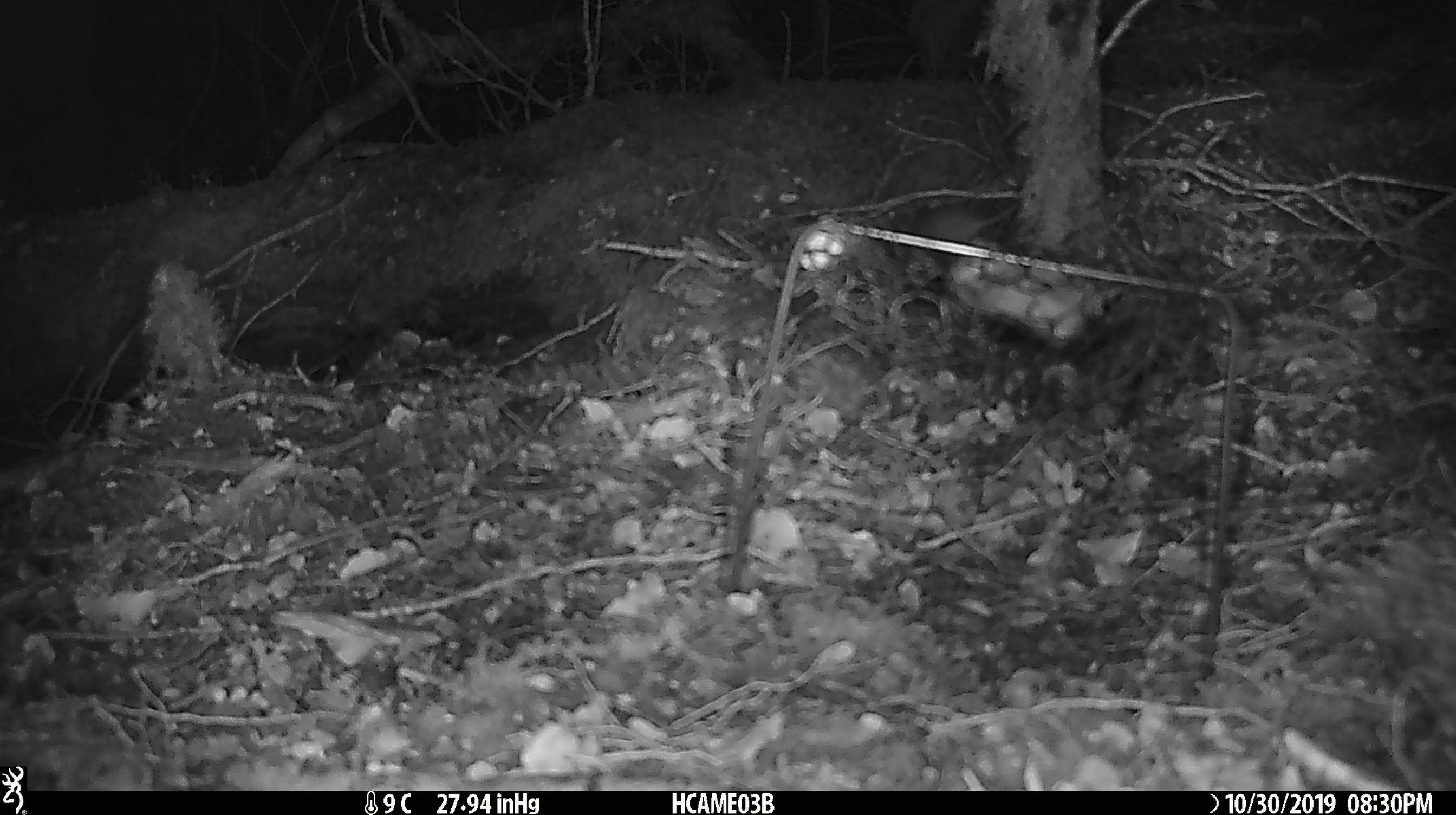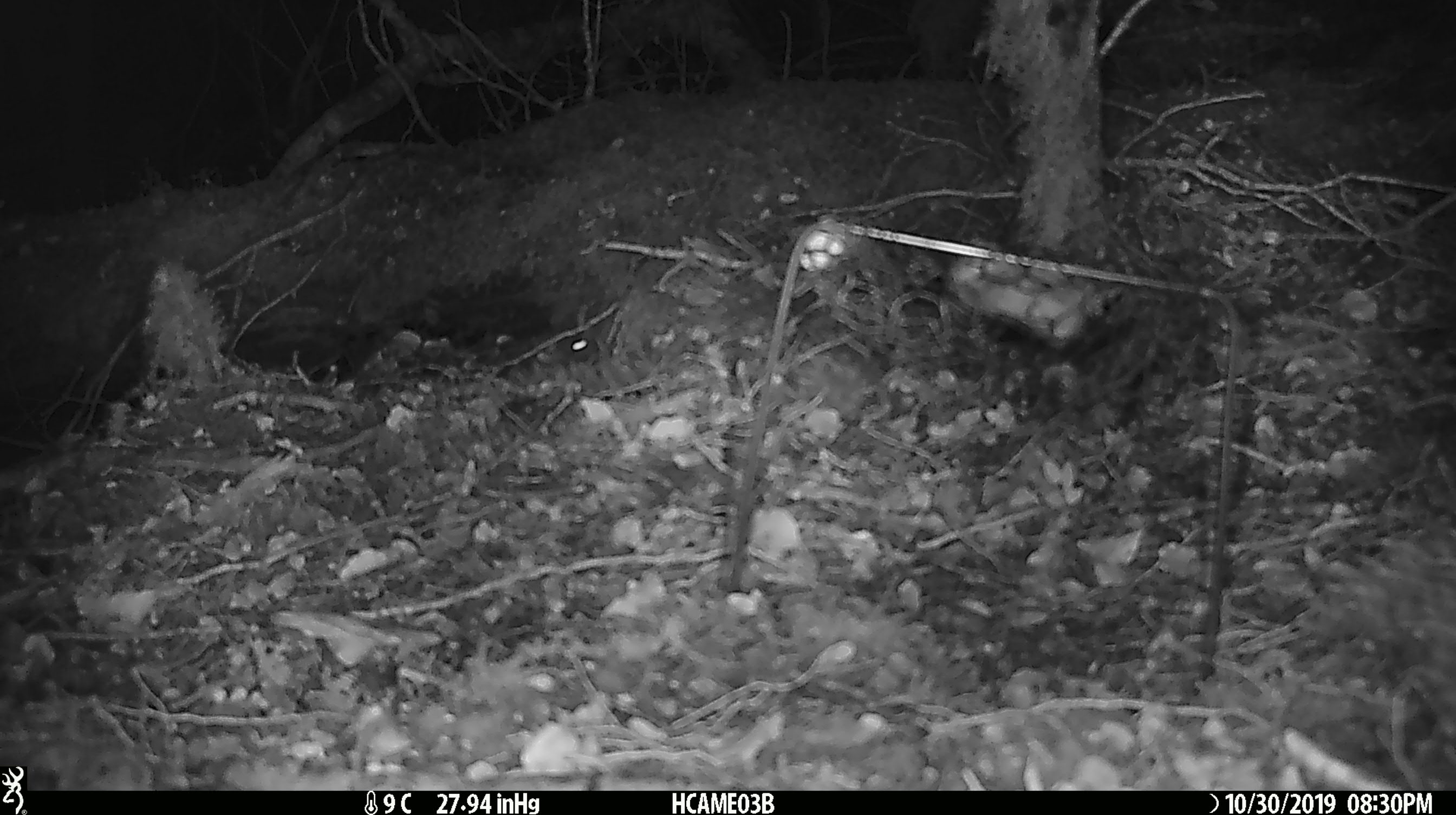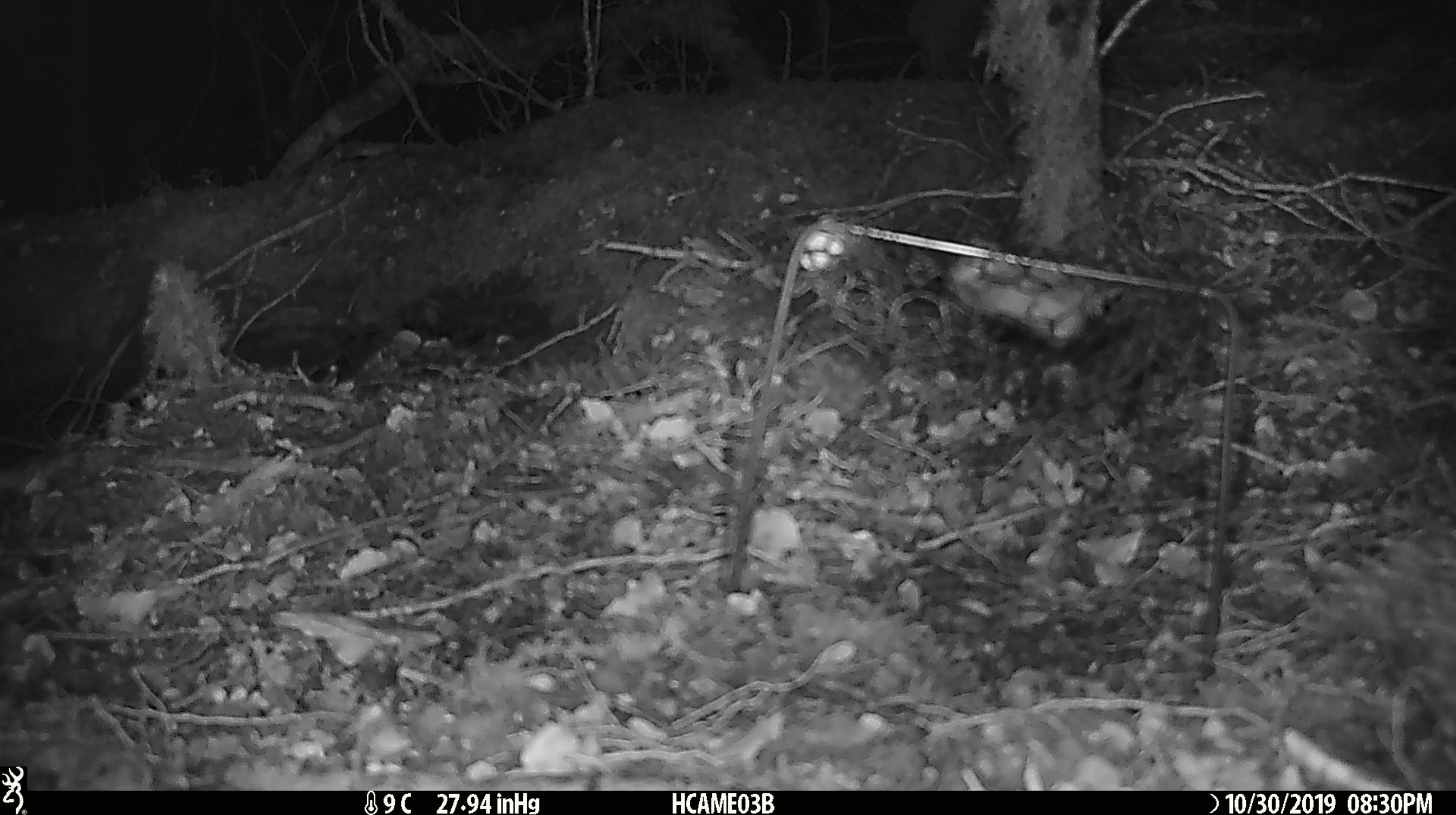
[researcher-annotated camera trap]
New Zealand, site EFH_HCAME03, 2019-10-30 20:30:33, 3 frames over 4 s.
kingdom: Animalia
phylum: Chordata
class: Mammalia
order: Rodentia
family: Muridae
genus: Mus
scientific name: Mus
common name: mouse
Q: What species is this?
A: Mouse (Mus).